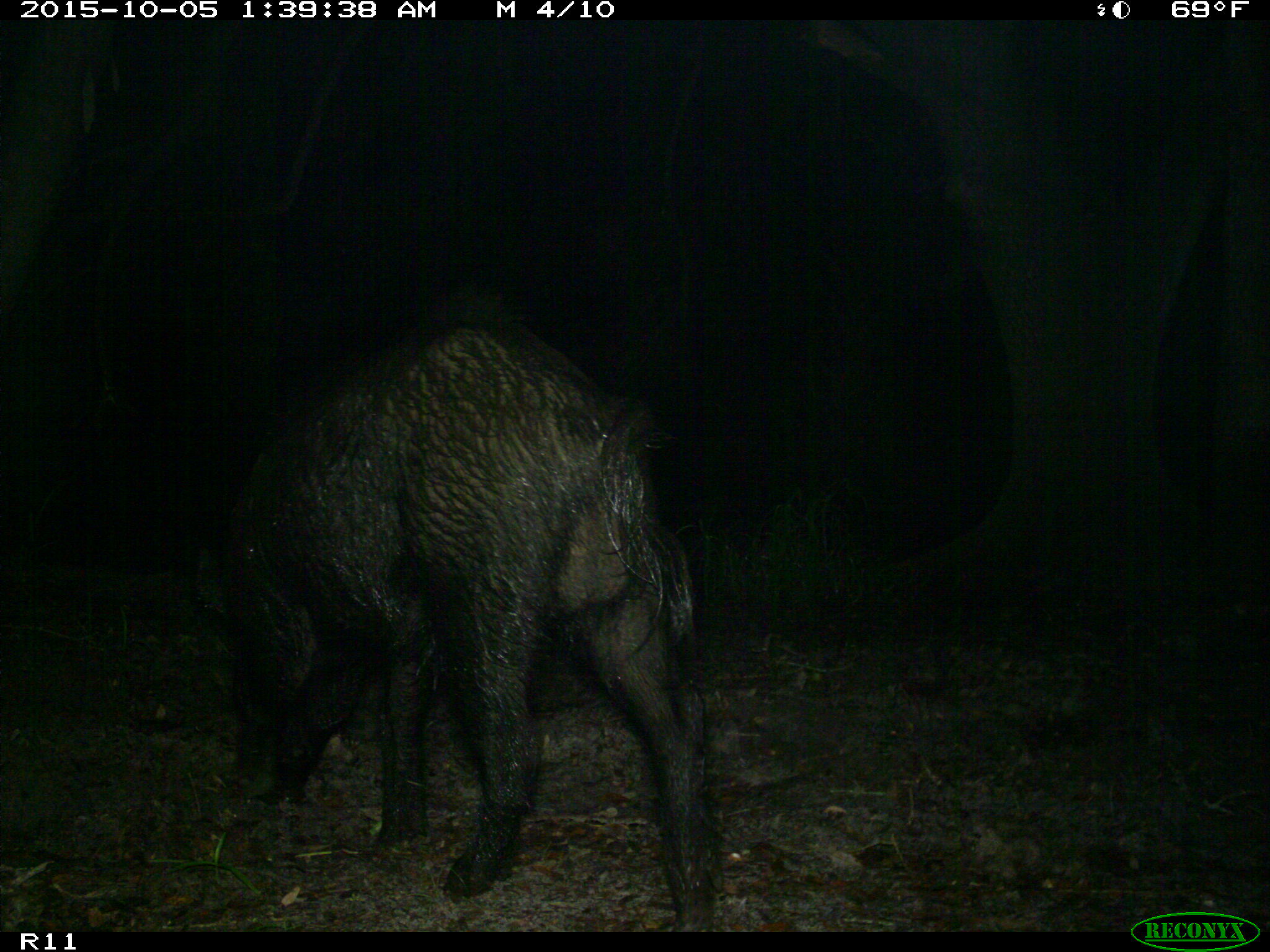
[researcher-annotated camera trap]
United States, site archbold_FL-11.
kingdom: Animalia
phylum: Chordata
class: Mammalia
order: Artiodactyla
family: Suidae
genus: Sus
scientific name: Sus scrofa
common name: wild boar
Sus scrofa (wild boar).